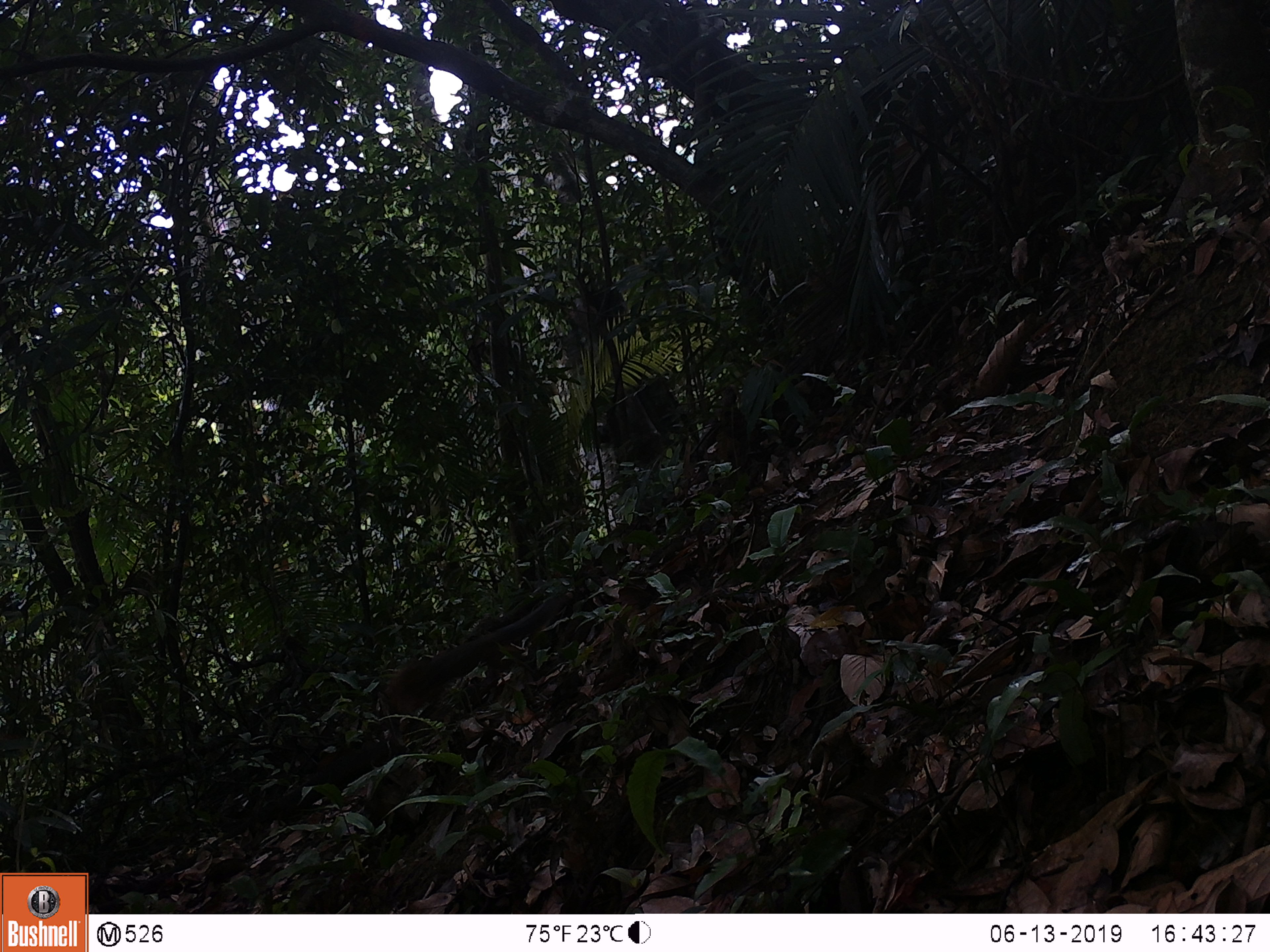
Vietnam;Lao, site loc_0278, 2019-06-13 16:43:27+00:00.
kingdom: Animalia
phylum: Chordata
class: Mammalia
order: Rodentia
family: Sciuridae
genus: Dremomys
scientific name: Dremomys rufigenis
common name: red-cheeked squirrel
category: red cheeked squirrel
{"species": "red cheeked squirrel (red-cheeked squirrel) (Dremomys rufigenis)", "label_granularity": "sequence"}